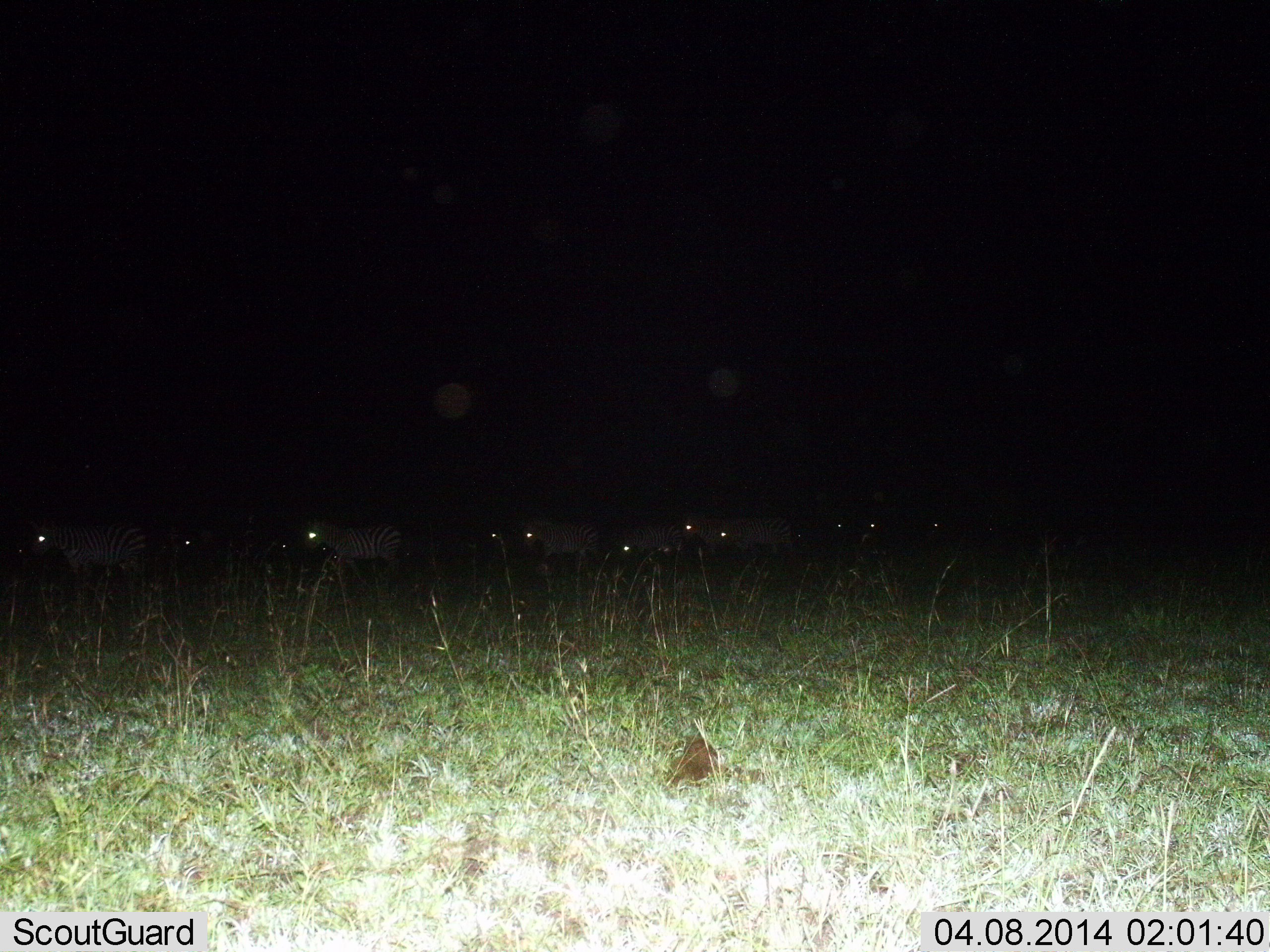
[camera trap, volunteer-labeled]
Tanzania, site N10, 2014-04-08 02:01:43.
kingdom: Animalia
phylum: Chordata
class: Mammalia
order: Perissodactyla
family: Equidae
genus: Equus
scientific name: Equus quagga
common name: plains zebra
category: zebra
Zebra (plains zebra) (Equus quagga), count 11-50. Behavior (volunteer vote fractions): standing 9%, resting 0%, moving 91%, interacting 0%. Young present (vote fraction): 0%. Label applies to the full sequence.